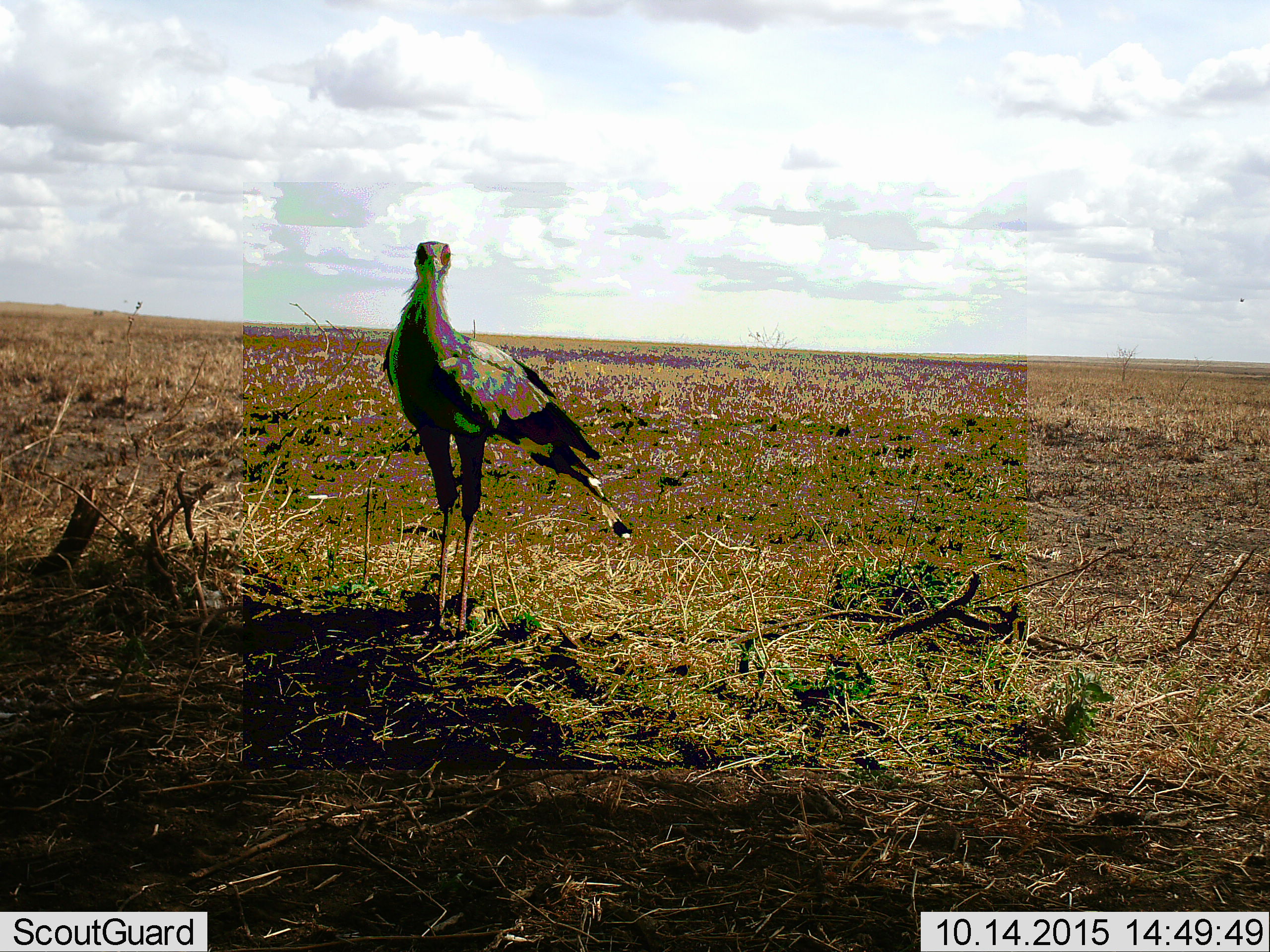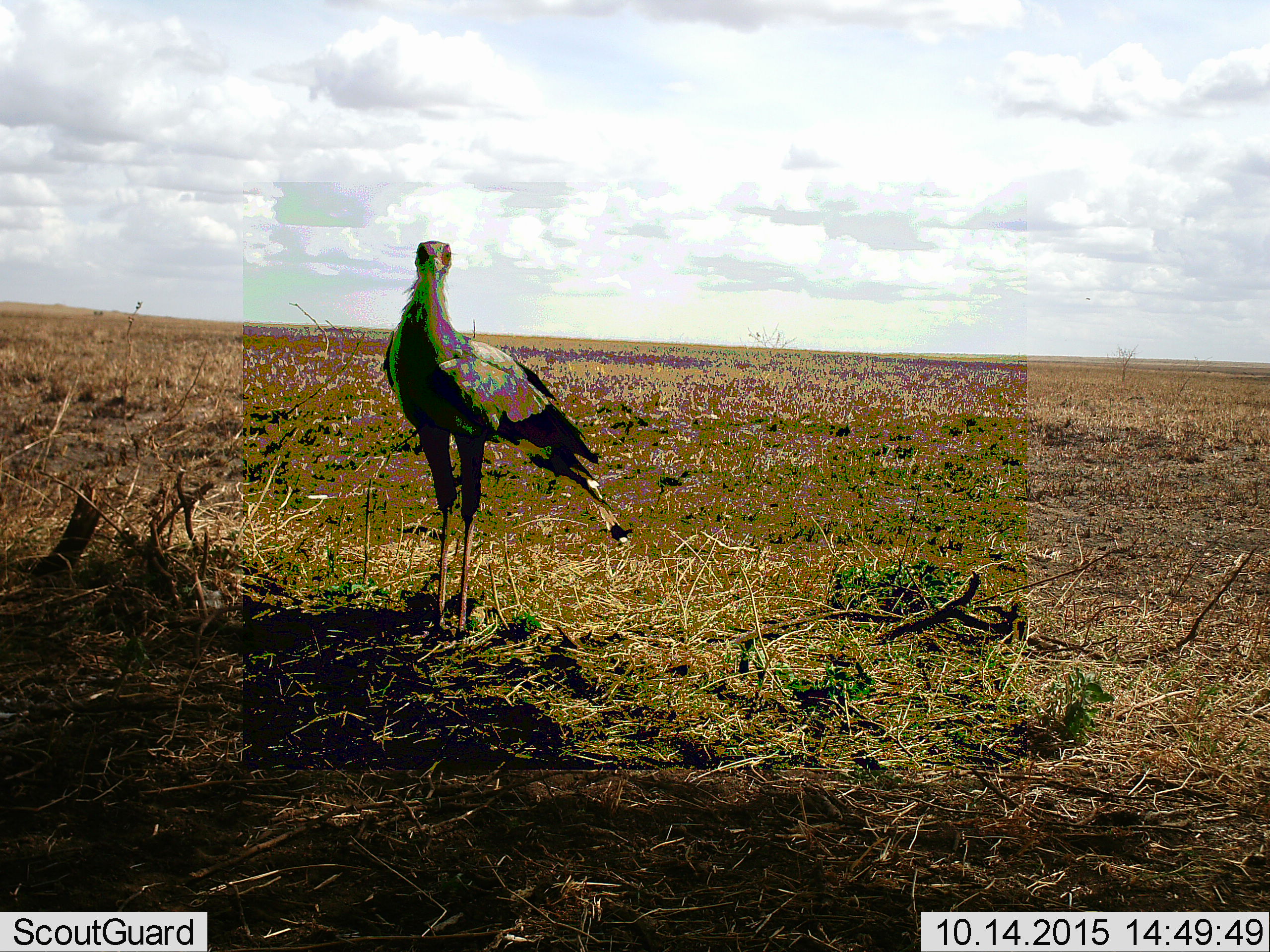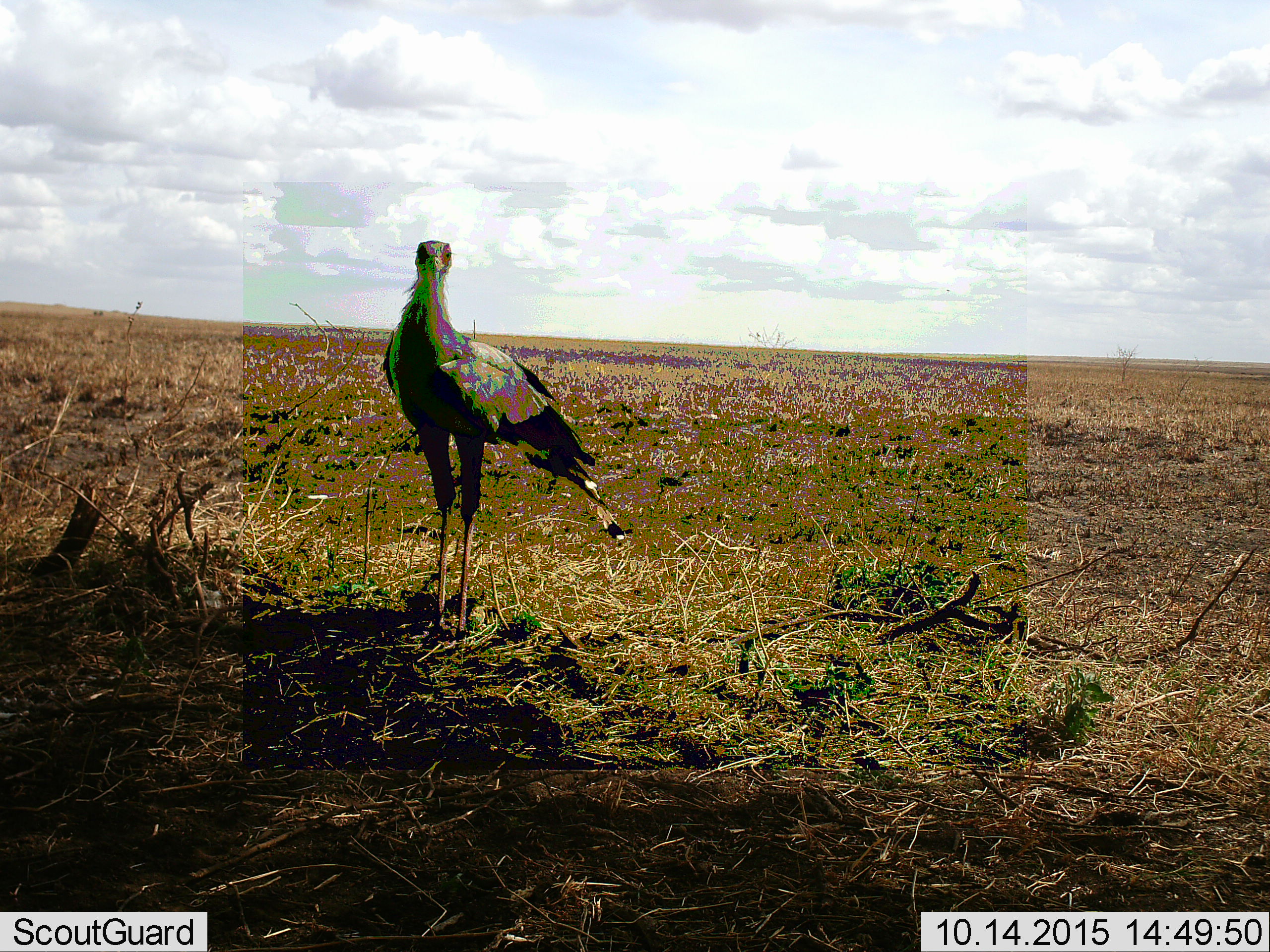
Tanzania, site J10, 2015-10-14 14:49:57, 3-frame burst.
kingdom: Animalia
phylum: Chordata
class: Aves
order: Accipitriformes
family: Sagittariidae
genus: Sagittarius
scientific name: Sagittarius serpentarius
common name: secretary bird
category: secretarybird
Secretarybird (secretary bird) (Sagittarius serpentarius), count 1. Behavior (volunteer vote fractions): standing 100%, resting 0%, moving 0%, interacting 0%. Young present (vote fraction): 0%. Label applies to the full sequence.